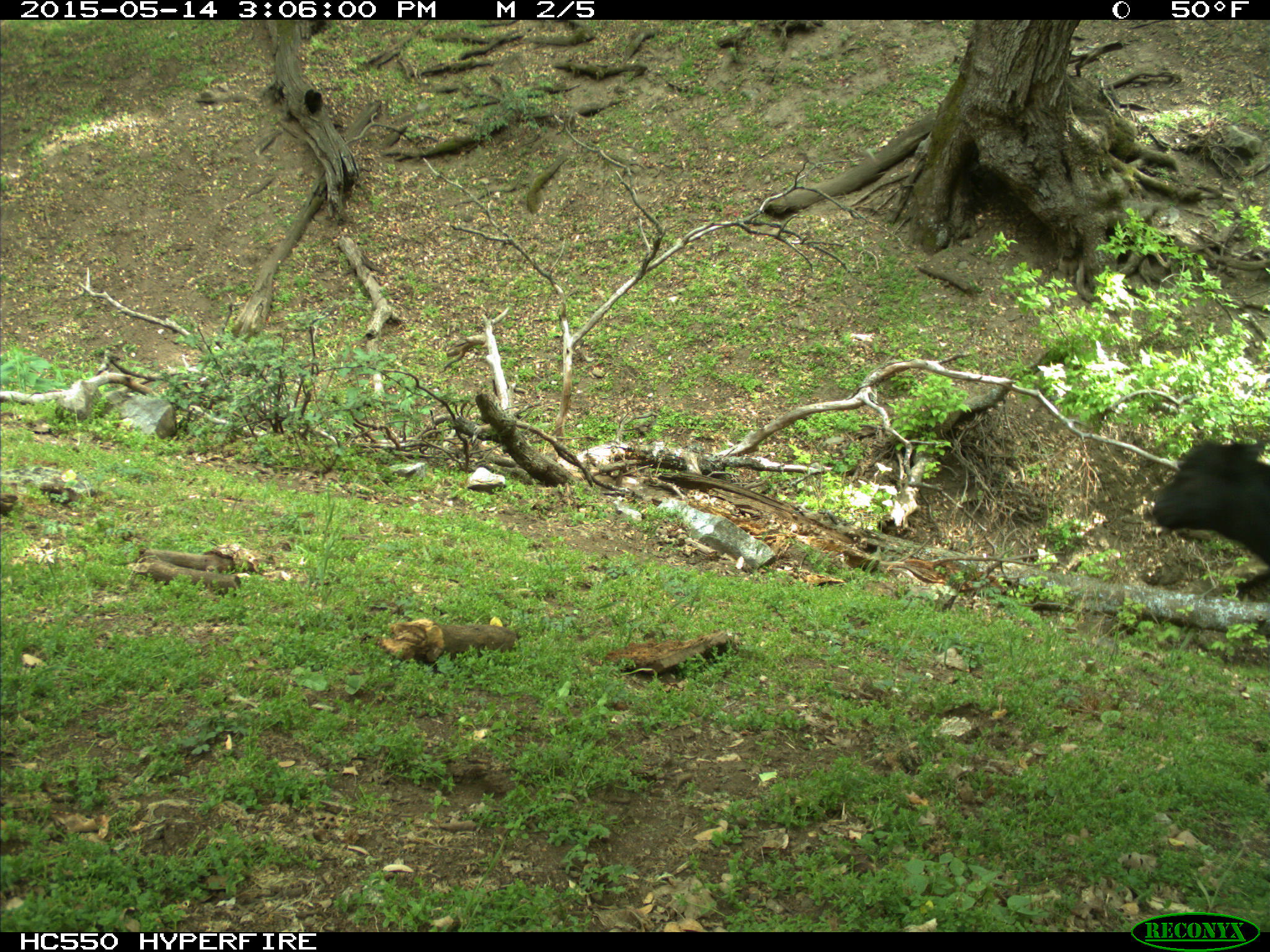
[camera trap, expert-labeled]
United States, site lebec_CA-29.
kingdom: Animalia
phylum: Chordata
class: Mammalia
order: Artiodactyla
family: Bovidae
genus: Bos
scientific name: Bos taurus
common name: domestic cow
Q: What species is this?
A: Bos taurus (domestic cow).